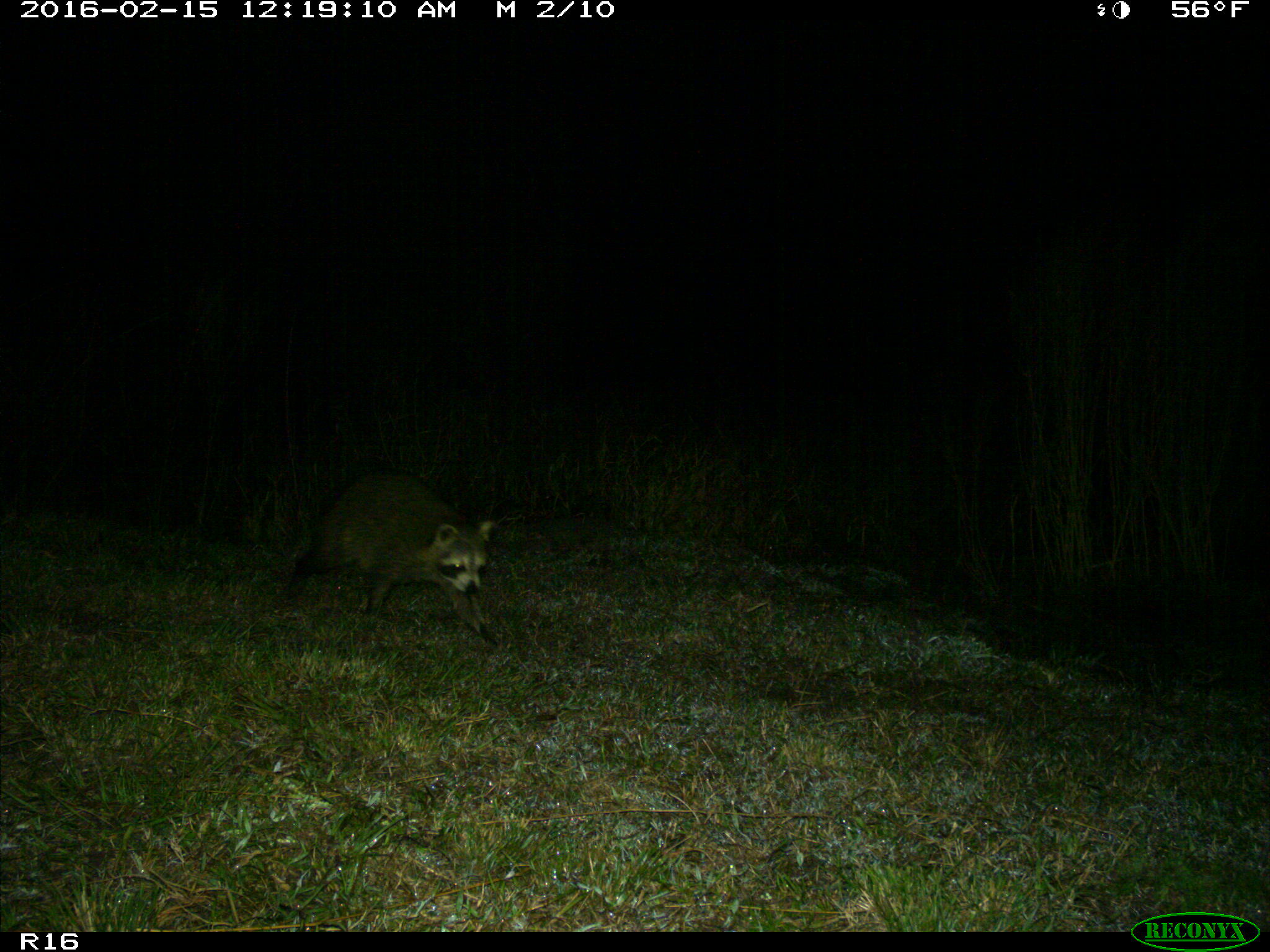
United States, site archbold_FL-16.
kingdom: Animalia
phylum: Chordata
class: Mammalia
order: Carnivora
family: Procyonidae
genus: Procyon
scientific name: Procyon lotor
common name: common raccoon